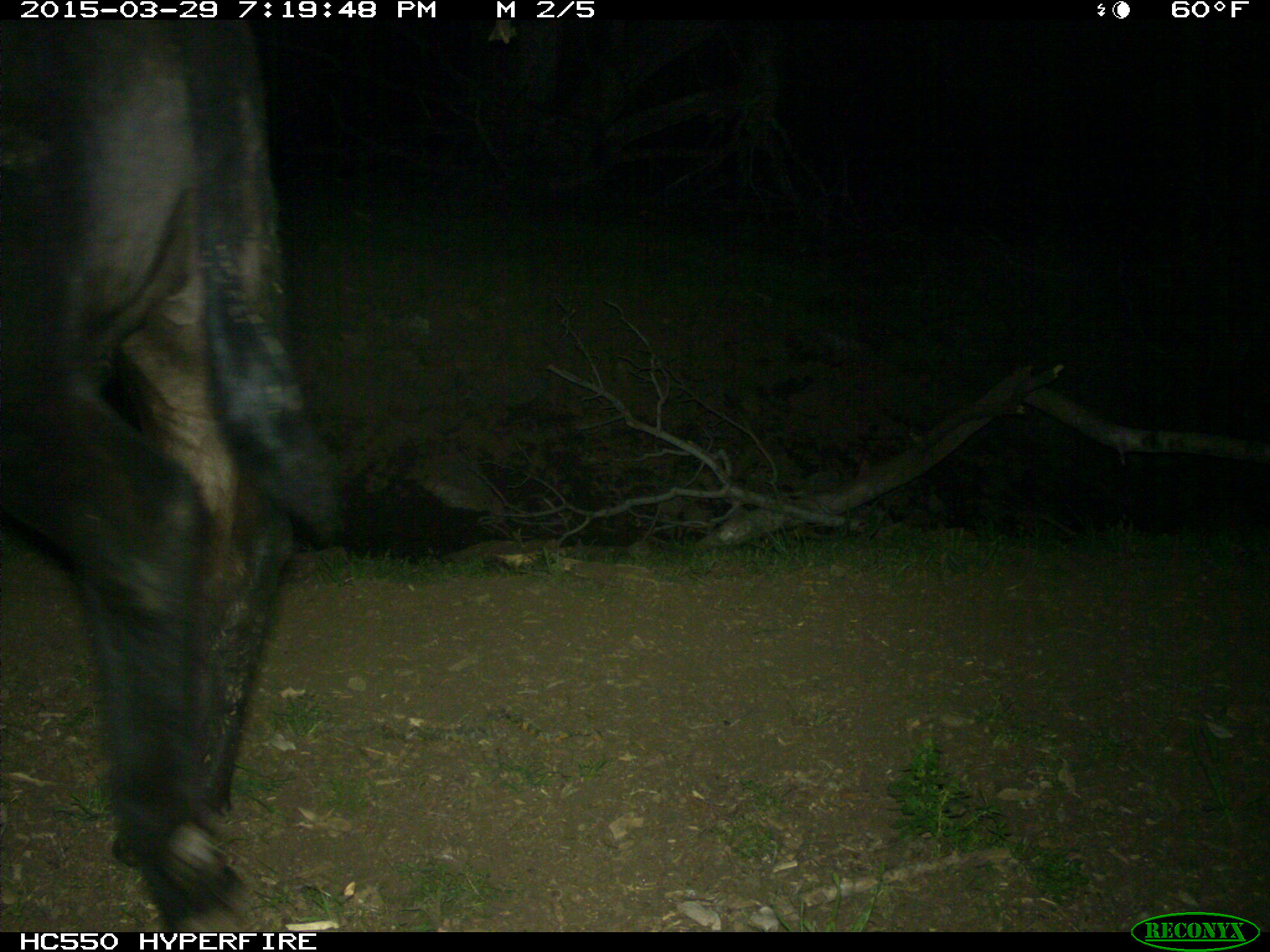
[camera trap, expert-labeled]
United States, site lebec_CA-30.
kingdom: Animalia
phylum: Chordata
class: Mammalia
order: Artiodactyla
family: Bovidae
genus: Bos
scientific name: Bos taurus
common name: domestic cow